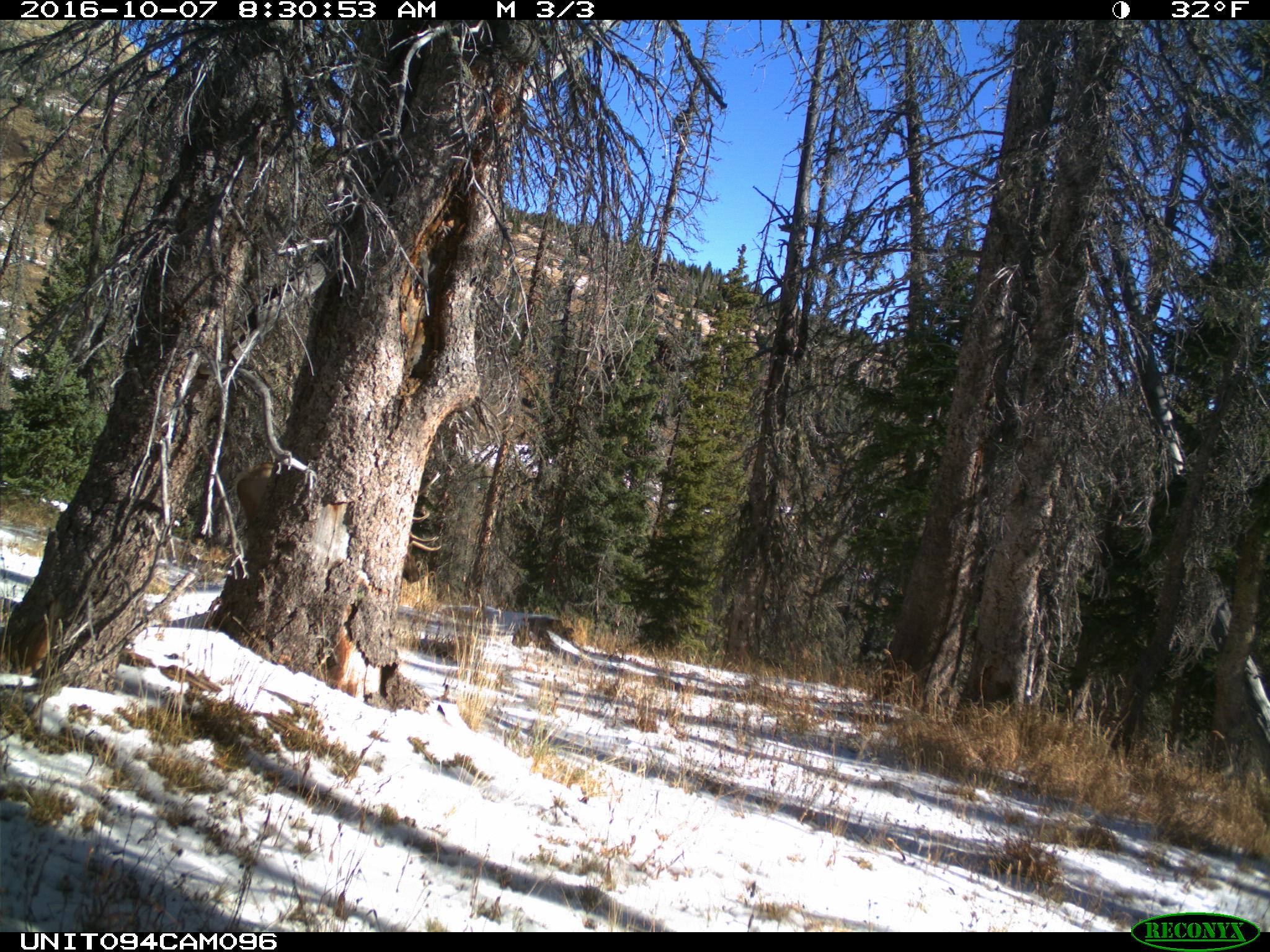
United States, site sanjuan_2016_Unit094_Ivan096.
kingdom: Animalia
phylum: Chordata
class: Mammalia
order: Artiodactyla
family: Cervidae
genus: Cervus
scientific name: Cervus elaphus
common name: red deer